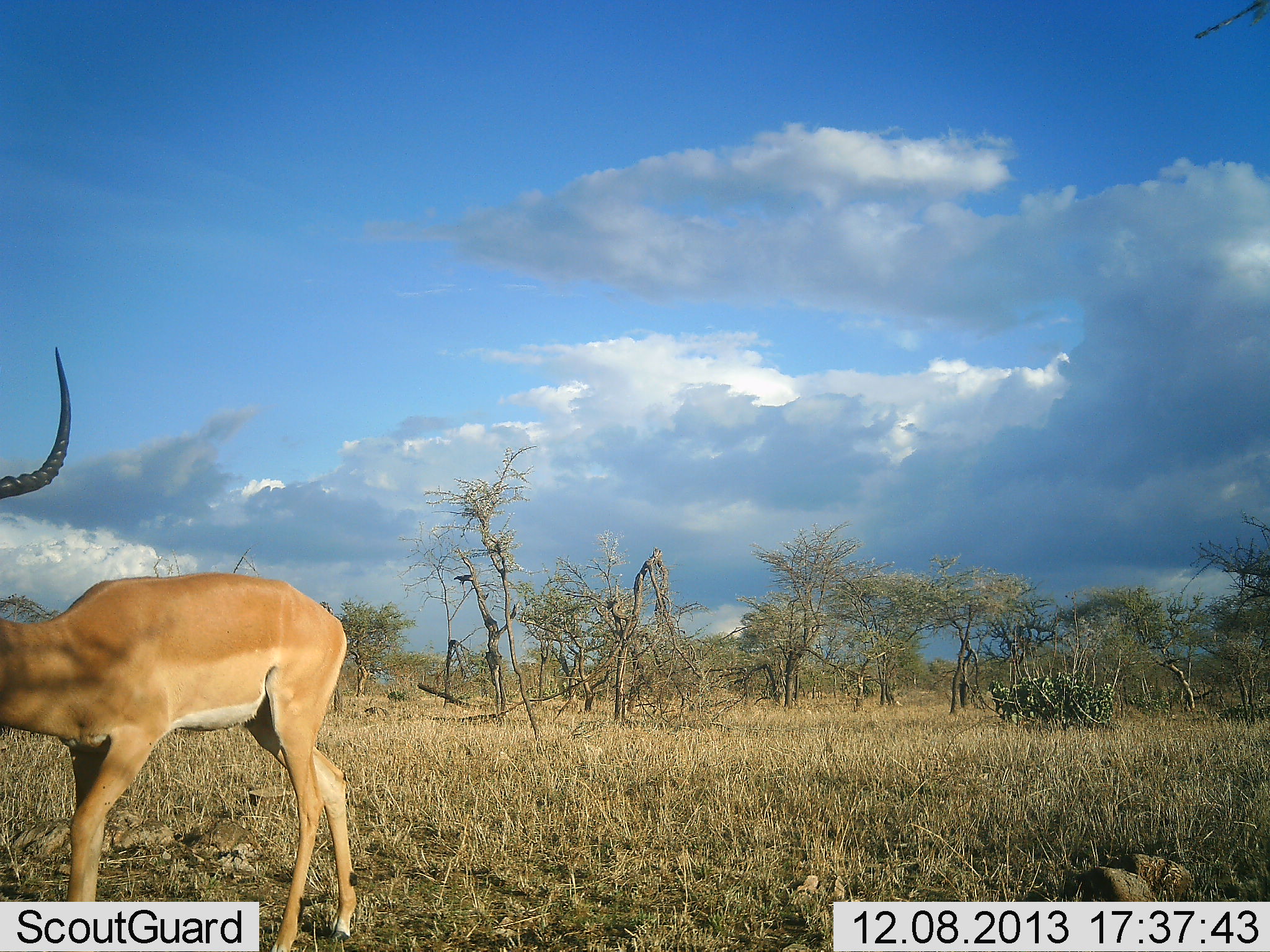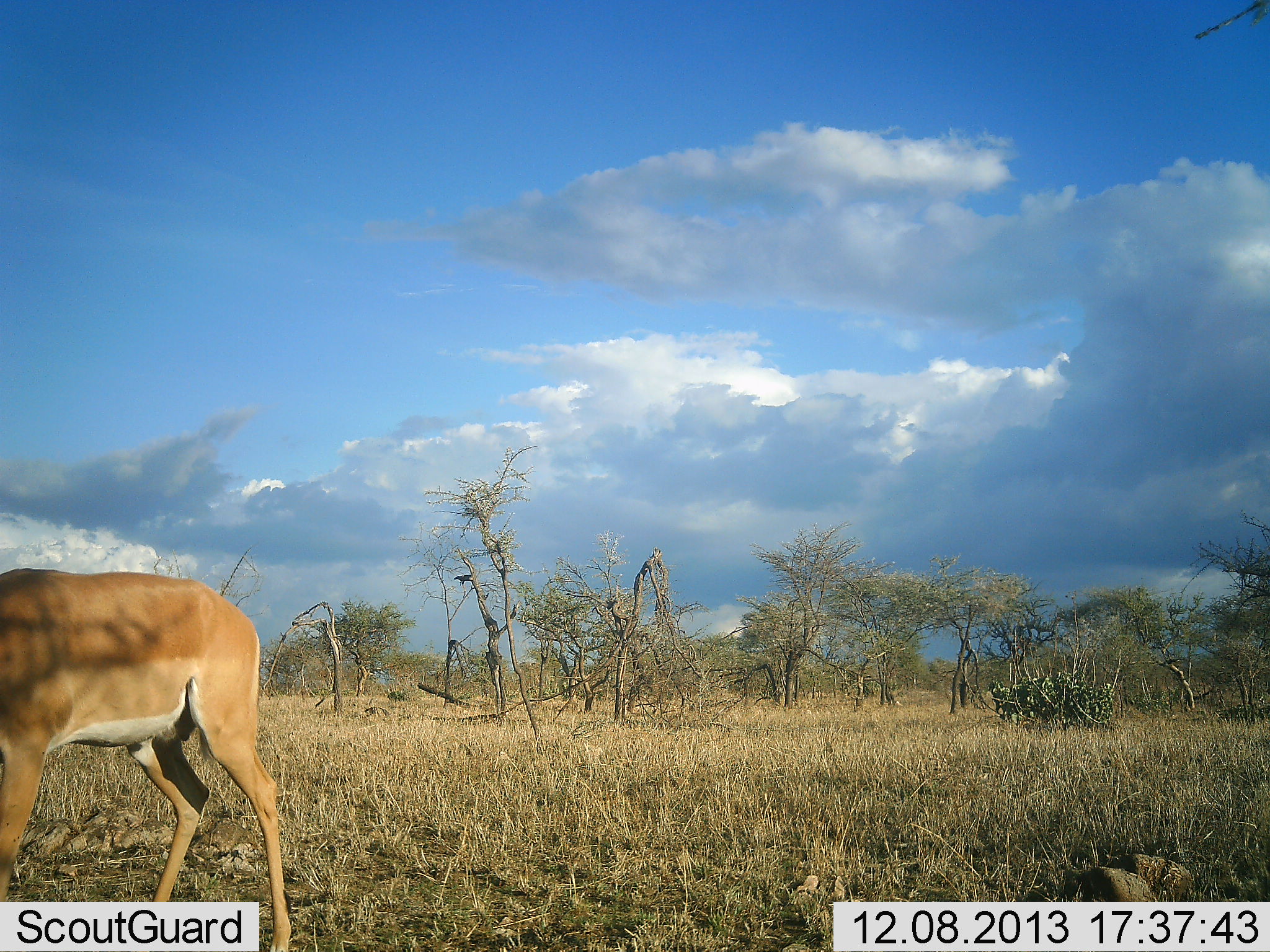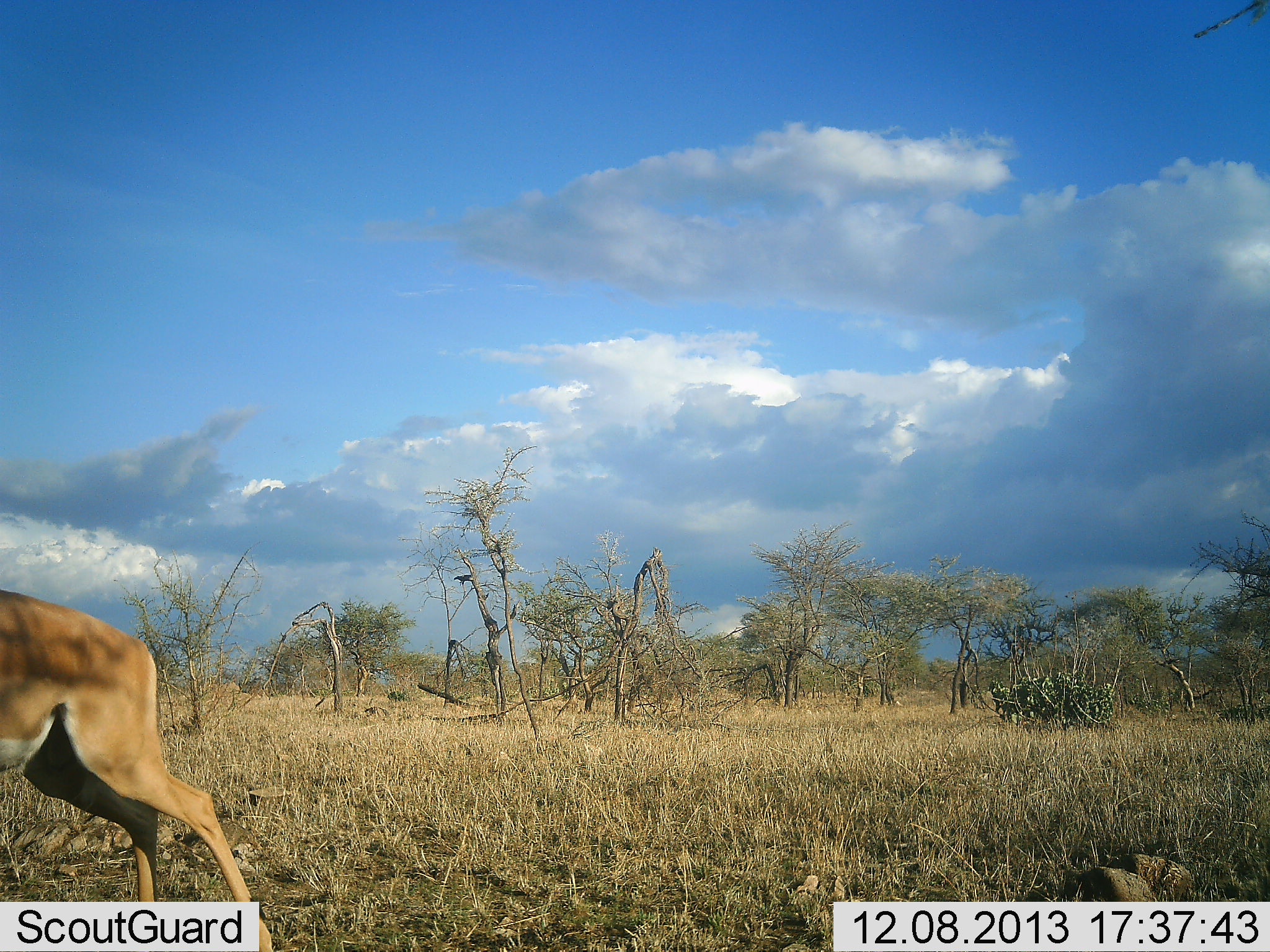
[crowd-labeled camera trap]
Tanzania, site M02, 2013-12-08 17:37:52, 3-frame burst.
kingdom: Animalia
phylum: Chordata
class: Mammalia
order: Artiodactyla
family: Bovidae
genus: Aepyceros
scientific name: Aepyceros melampus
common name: impala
Impala (Aepyceros melampus), count 1. Behavior (volunteer vote fractions): standing 20%, resting 0%, moving 80%, interacting 0%. Young present (vote fraction): 0%. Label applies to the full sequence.